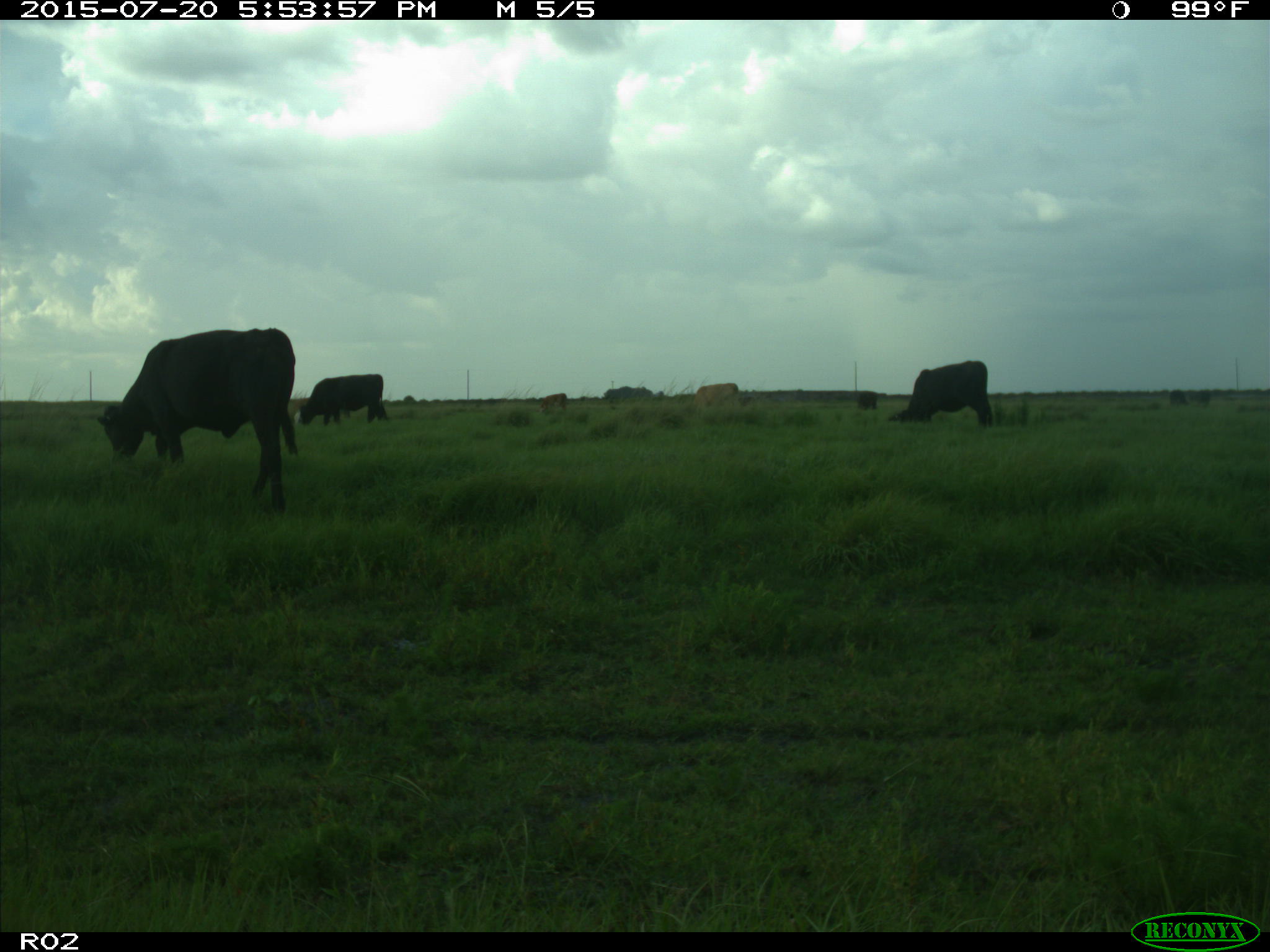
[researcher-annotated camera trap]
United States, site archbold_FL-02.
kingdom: Animalia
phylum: Chordata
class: Mammalia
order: Artiodactyla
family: Bovidae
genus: Bos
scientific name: Bos taurus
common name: domestic cow